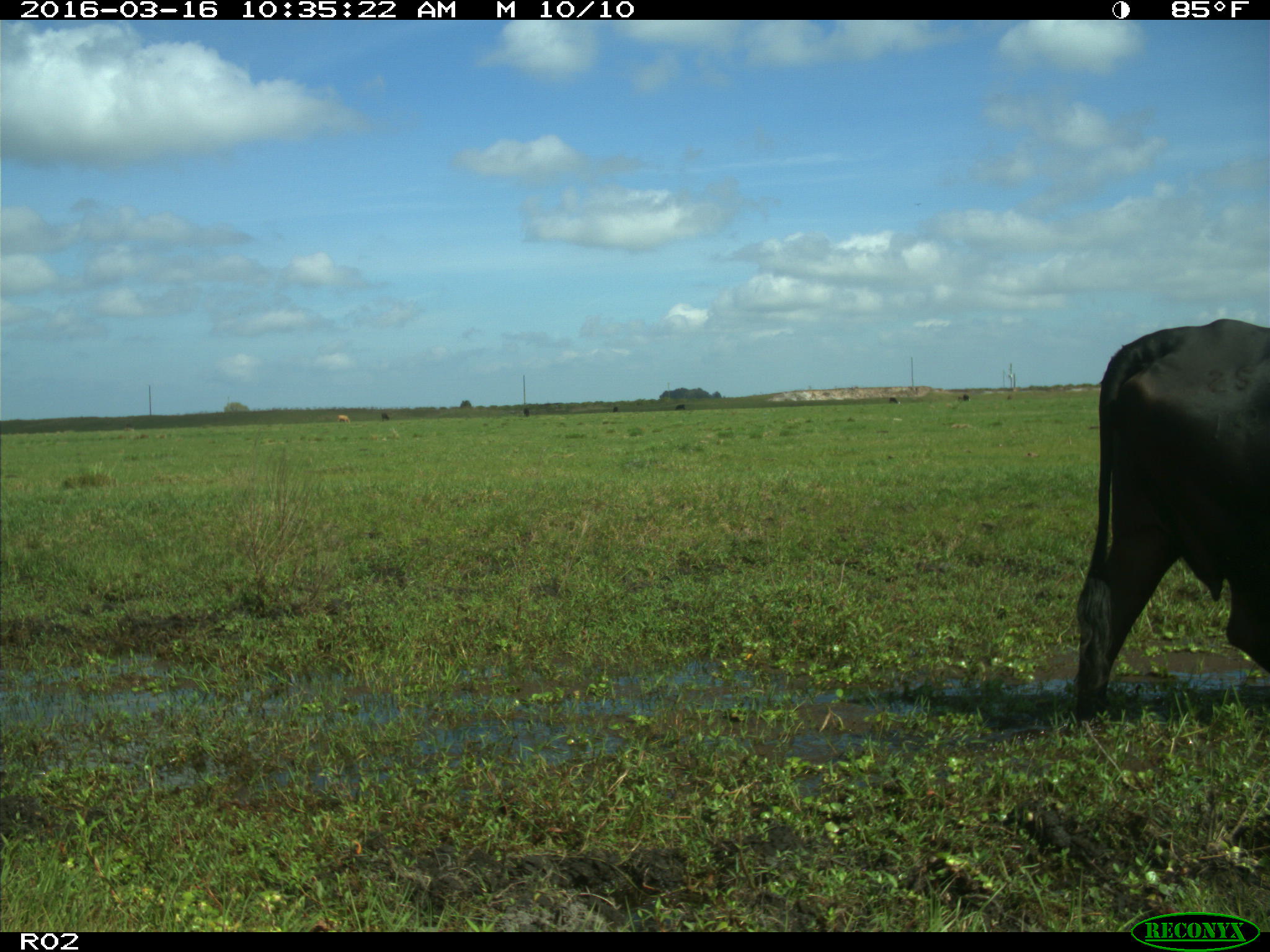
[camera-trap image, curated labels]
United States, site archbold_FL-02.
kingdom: Animalia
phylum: Chordata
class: Mammalia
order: Artiodactyla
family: Bovidae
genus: Bos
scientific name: Bos taurus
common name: domestic cow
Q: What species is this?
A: Bos taurus (domestic cow).